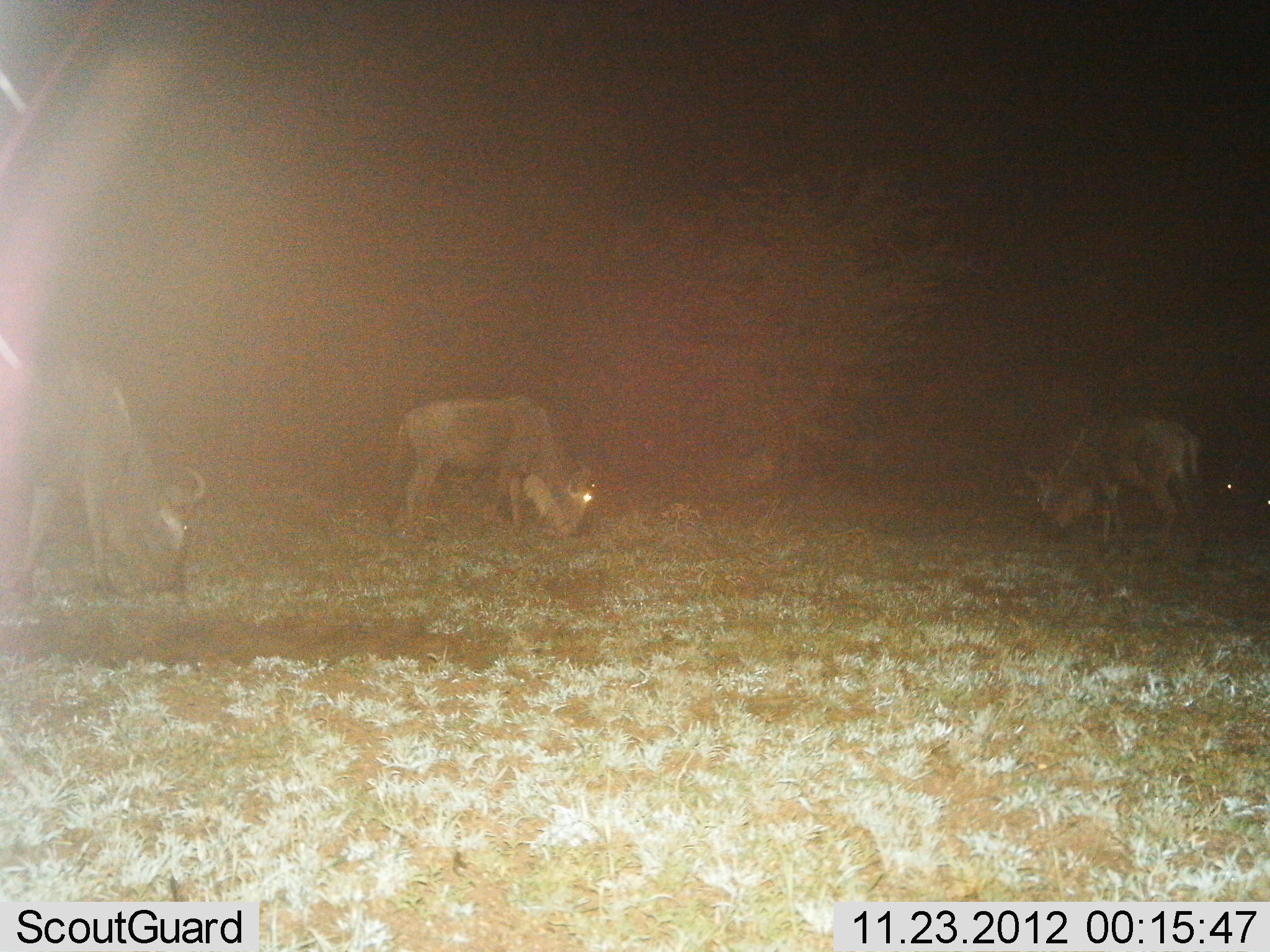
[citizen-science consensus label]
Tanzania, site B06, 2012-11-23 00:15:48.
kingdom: Animalia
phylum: Chordata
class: Mammalia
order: Artiodactyla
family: Bovidae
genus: Connochaetes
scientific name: Connochaetes taurinus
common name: blue wildebeest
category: wildebeest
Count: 3.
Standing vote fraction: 10%.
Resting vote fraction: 0%.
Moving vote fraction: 0%.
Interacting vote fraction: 0%.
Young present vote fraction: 0%.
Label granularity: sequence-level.